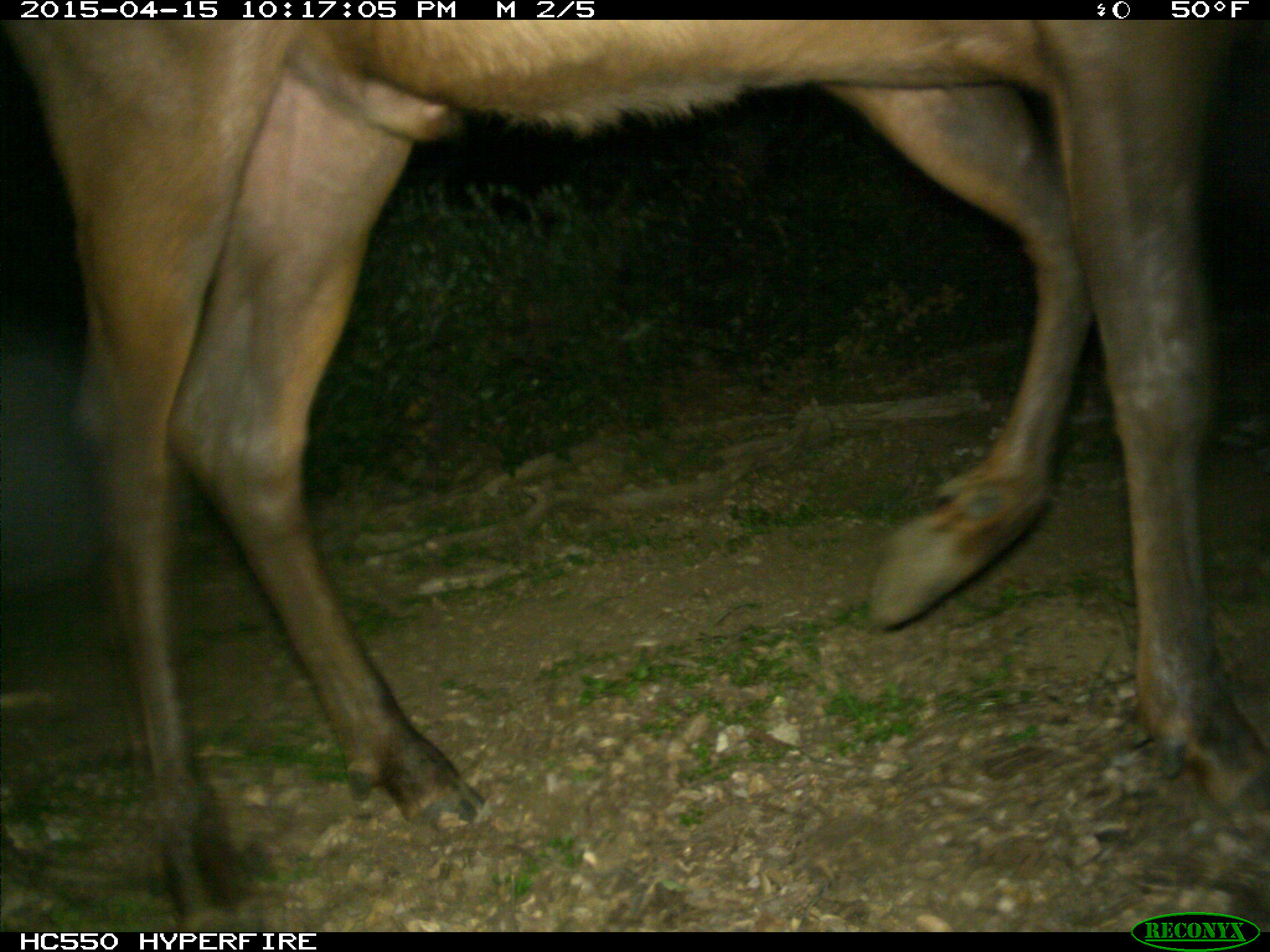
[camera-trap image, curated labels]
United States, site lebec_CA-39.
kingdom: Animalia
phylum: Chordata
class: Mammalia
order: Artiodactyla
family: Cervidae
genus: Cervus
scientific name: Cervus canadensis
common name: elk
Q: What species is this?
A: Cervus canadensis (elk).